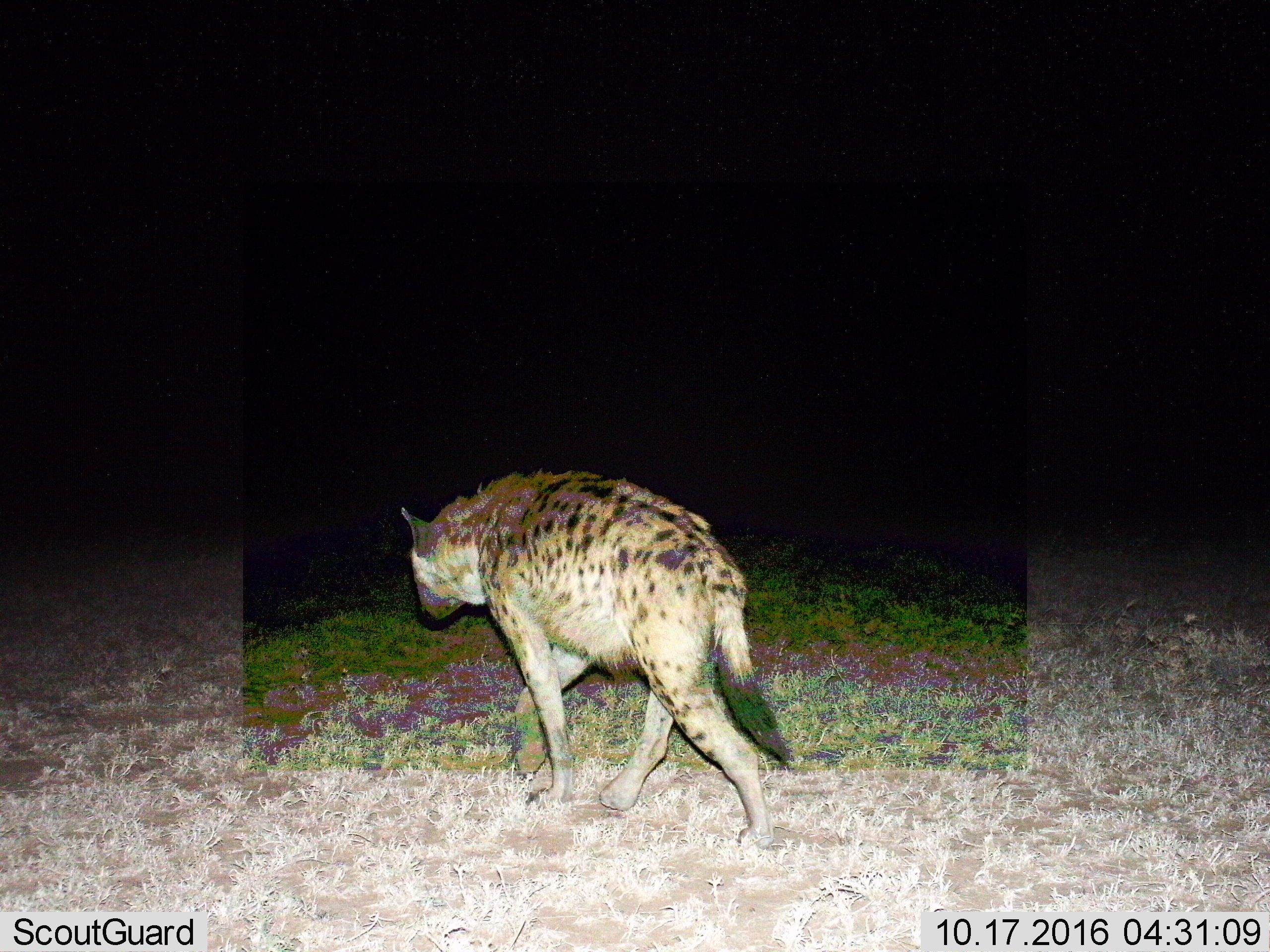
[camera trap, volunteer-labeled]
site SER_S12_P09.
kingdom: Animalia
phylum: Chordata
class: Mammalia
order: Carnivora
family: Hyaenidae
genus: Crocuta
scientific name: Crocuta crocuta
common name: spotted hyena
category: hyenaspotted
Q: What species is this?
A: Hyenaspotted (spotted hyena) (Crocuta crocuta).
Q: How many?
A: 1.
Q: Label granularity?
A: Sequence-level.